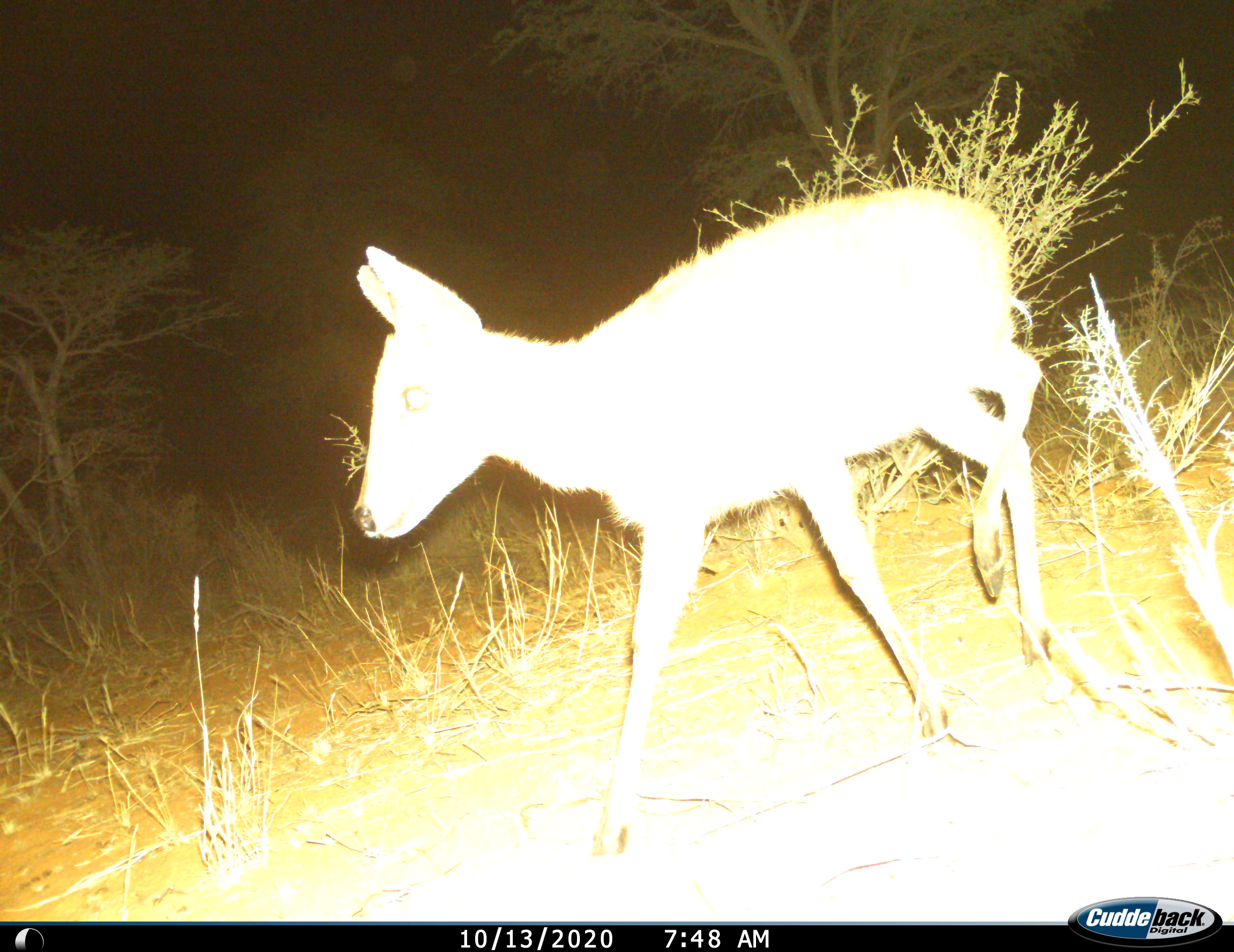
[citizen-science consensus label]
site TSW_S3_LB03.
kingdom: Animalia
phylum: Chordata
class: Mammalia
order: Artiodactyla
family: Bovidae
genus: Sylvicapra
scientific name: Sylvicapra grimmia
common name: common duiker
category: duikercommongrey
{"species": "duikercommongrey (common duiker) (Sylvicapra grimmia)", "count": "1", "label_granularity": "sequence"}